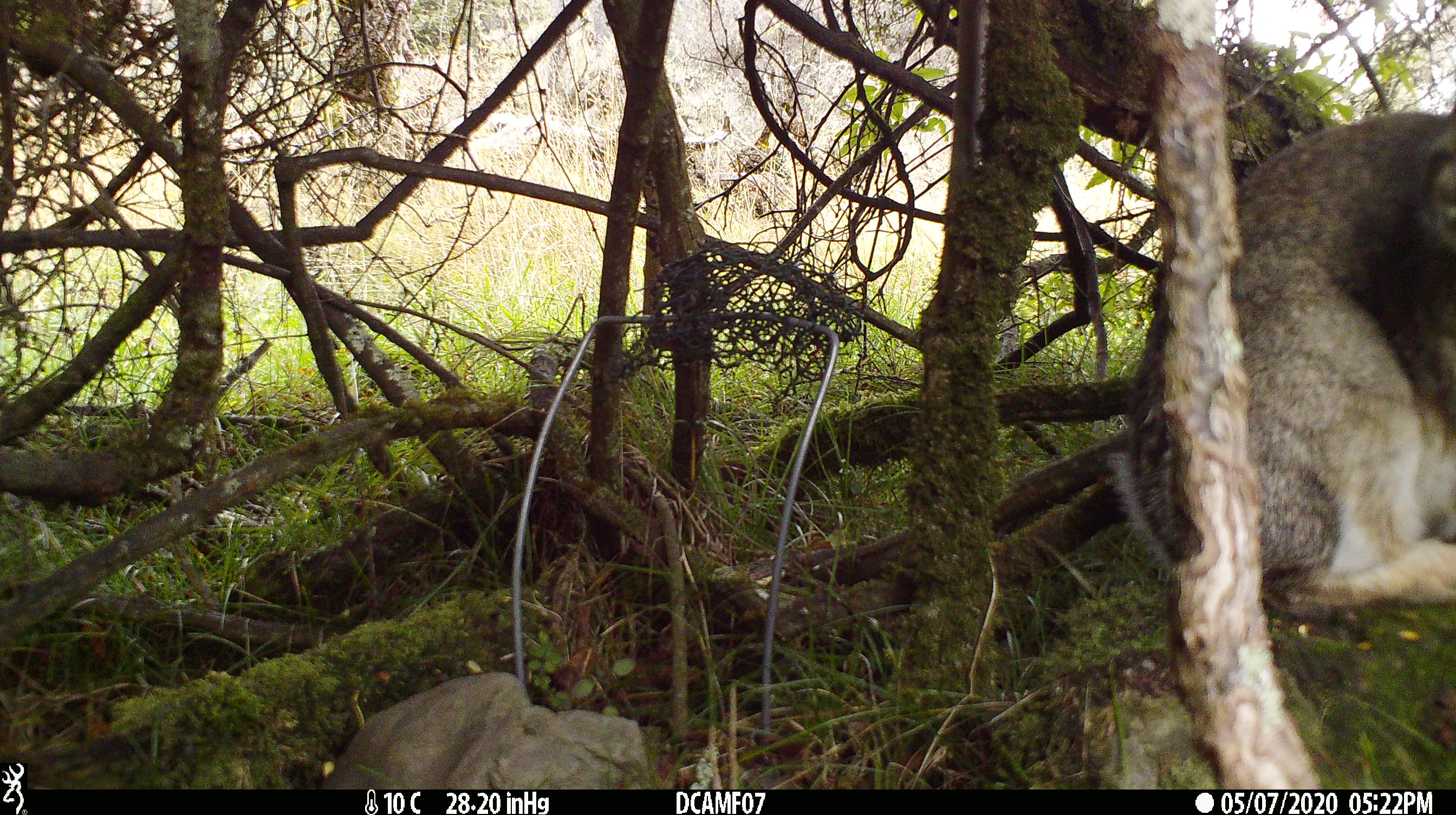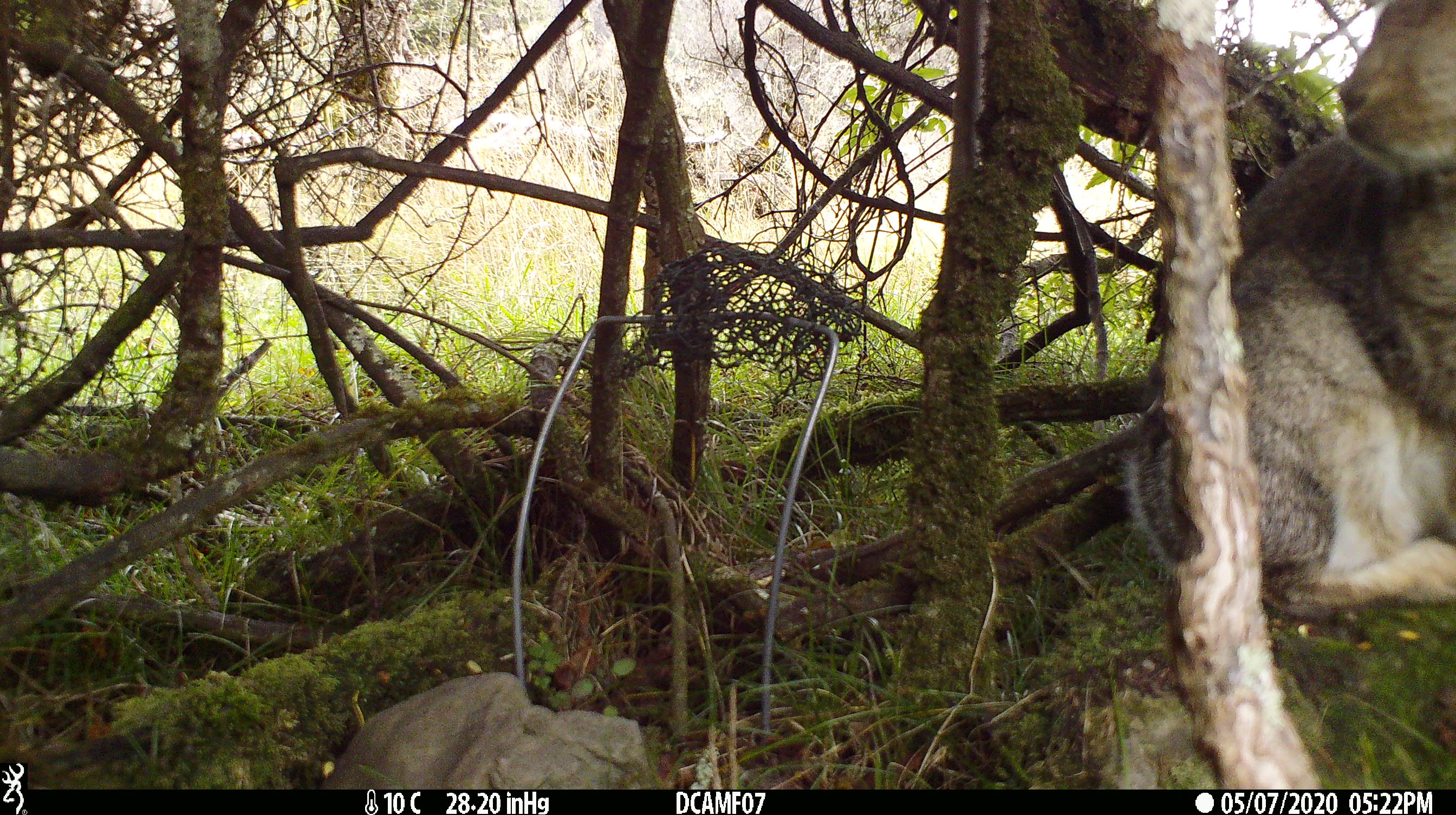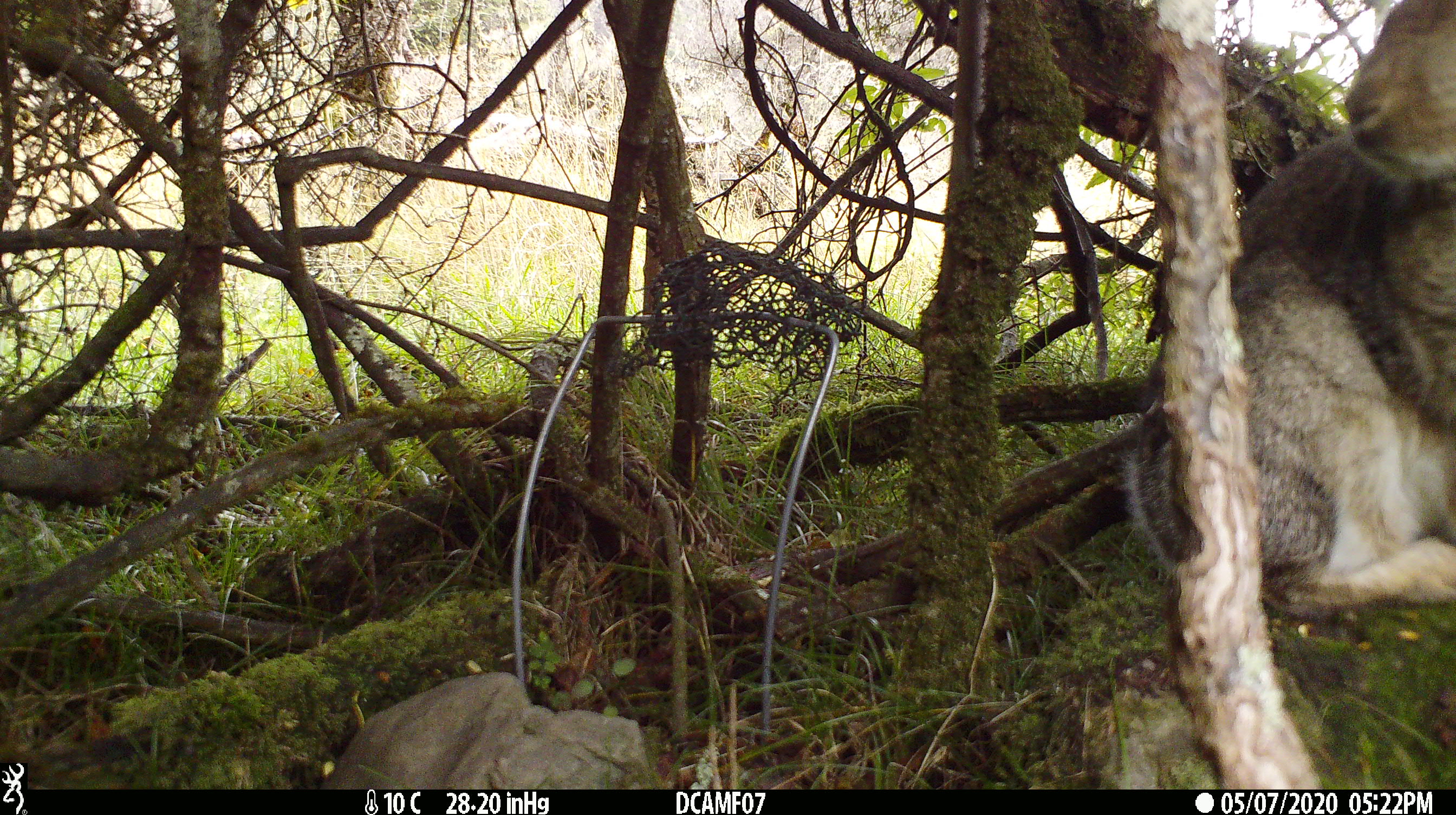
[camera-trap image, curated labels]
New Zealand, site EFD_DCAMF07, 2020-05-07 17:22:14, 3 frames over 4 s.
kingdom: Animalia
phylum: Chordata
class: Mammalia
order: Lagomorpha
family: Leporidae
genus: Oryctolagus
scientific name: Oryctolagus cuniculus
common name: european rabbit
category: rabbit